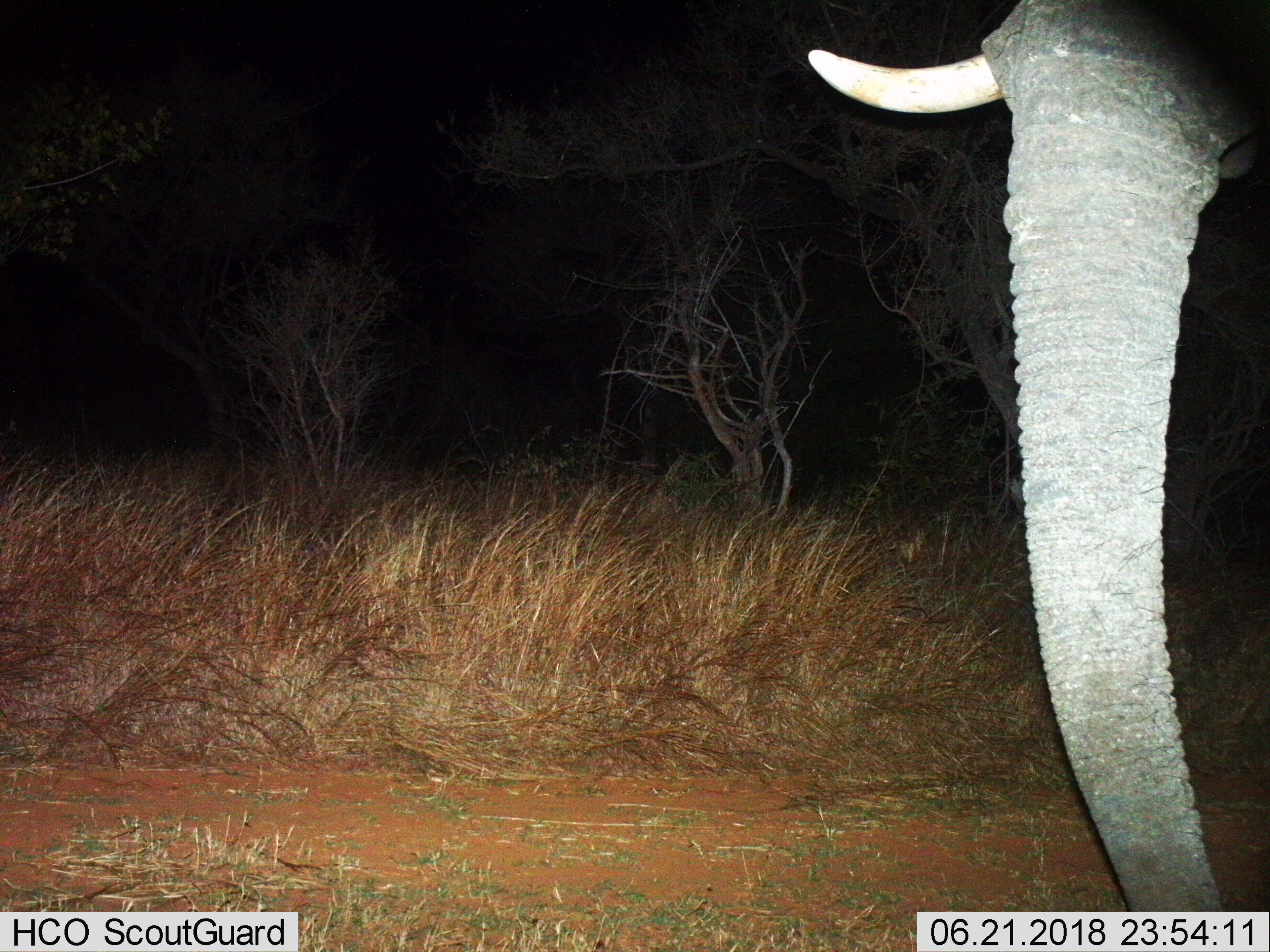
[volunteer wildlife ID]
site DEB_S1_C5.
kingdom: Animalia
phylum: Chordata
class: Mammalia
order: Proboscidea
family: Elephantidae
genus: Loxodonta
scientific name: Loxodonta africana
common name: african bush elephant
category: elephant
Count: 1.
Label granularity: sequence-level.